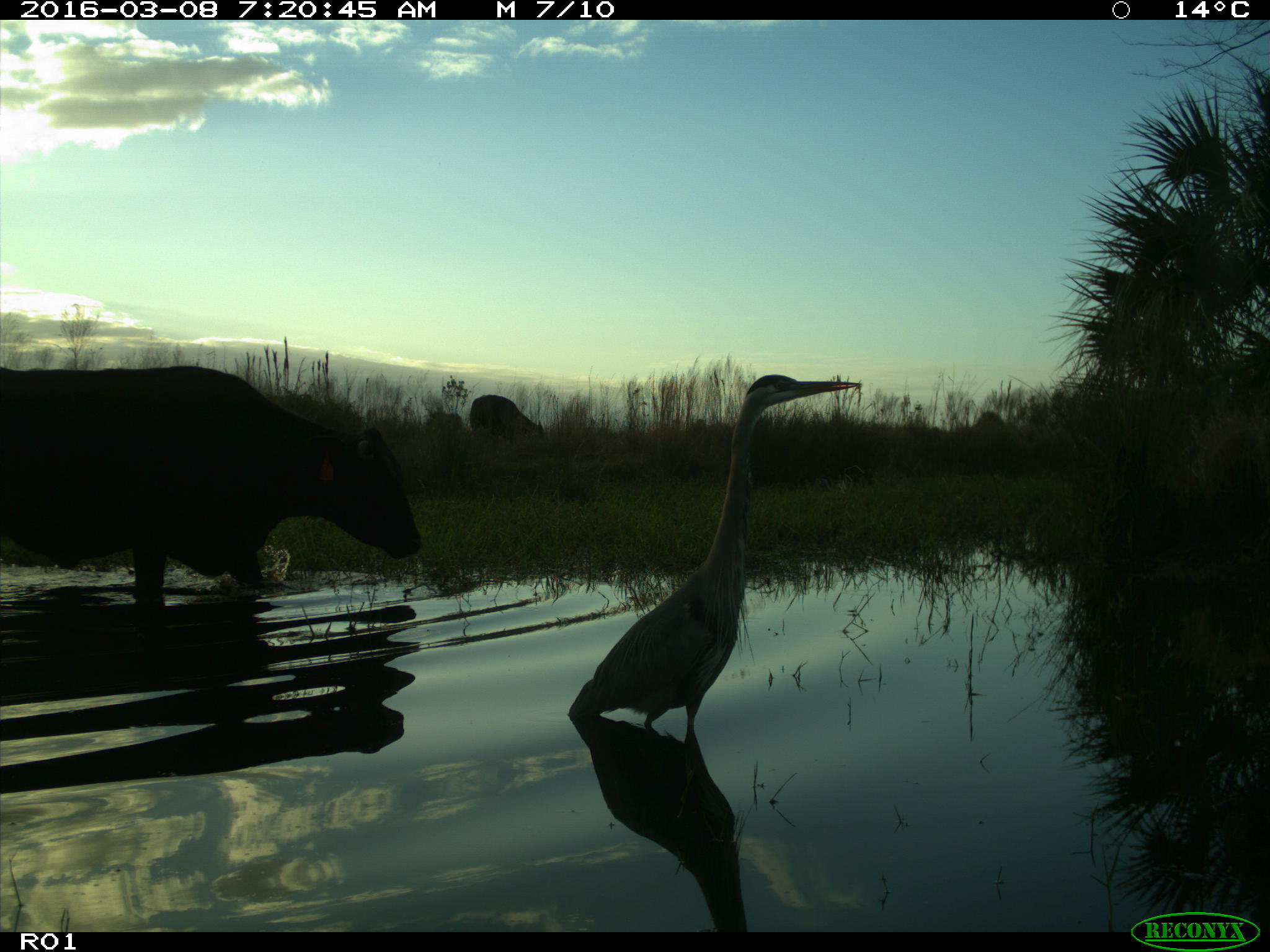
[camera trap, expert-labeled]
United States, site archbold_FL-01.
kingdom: Animalia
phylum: Chordata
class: Mammalia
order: Artiodactyla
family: Bovidae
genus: Bos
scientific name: Bos taurus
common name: domestic cow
Bos taurus (domestic cow).